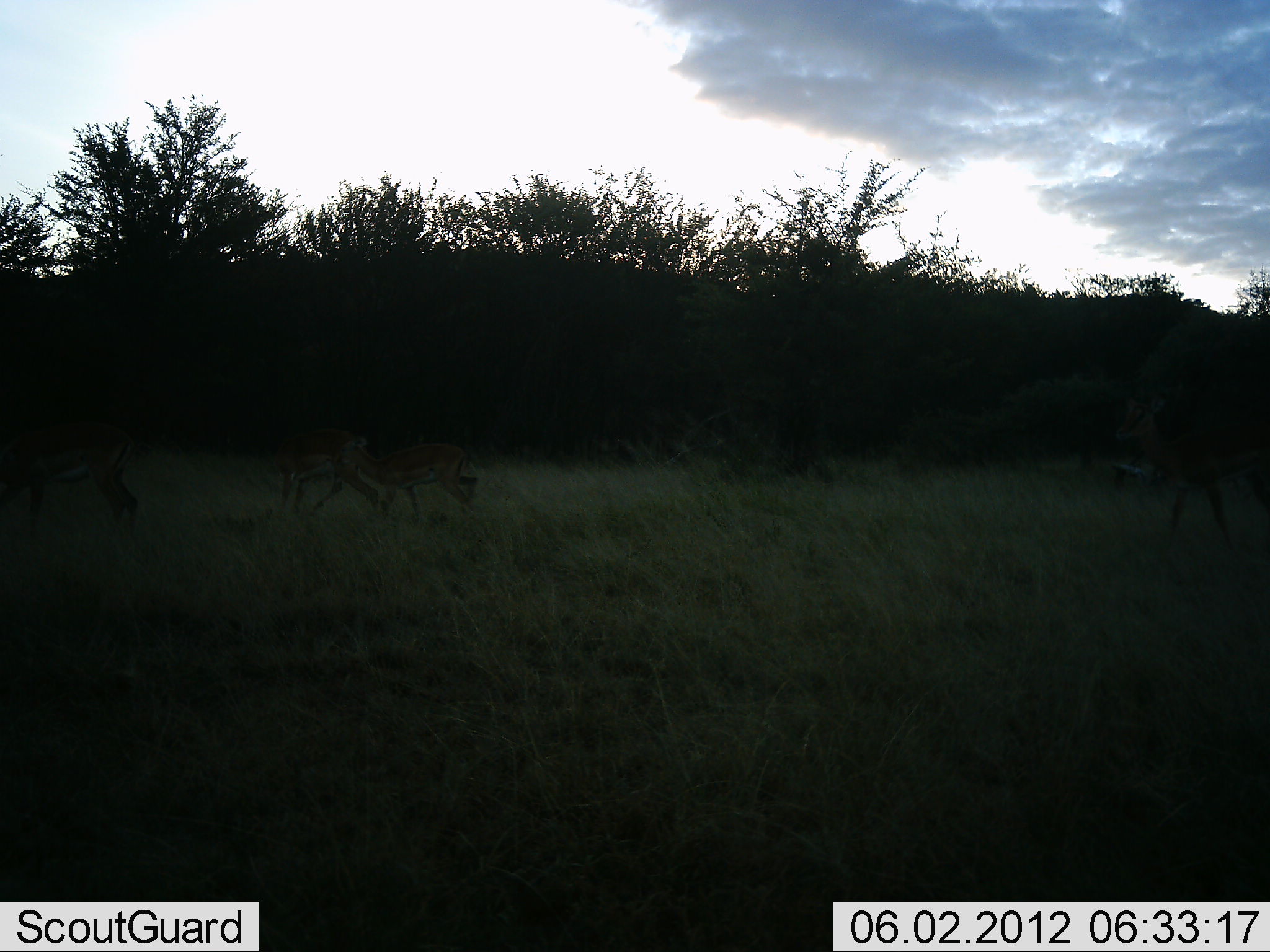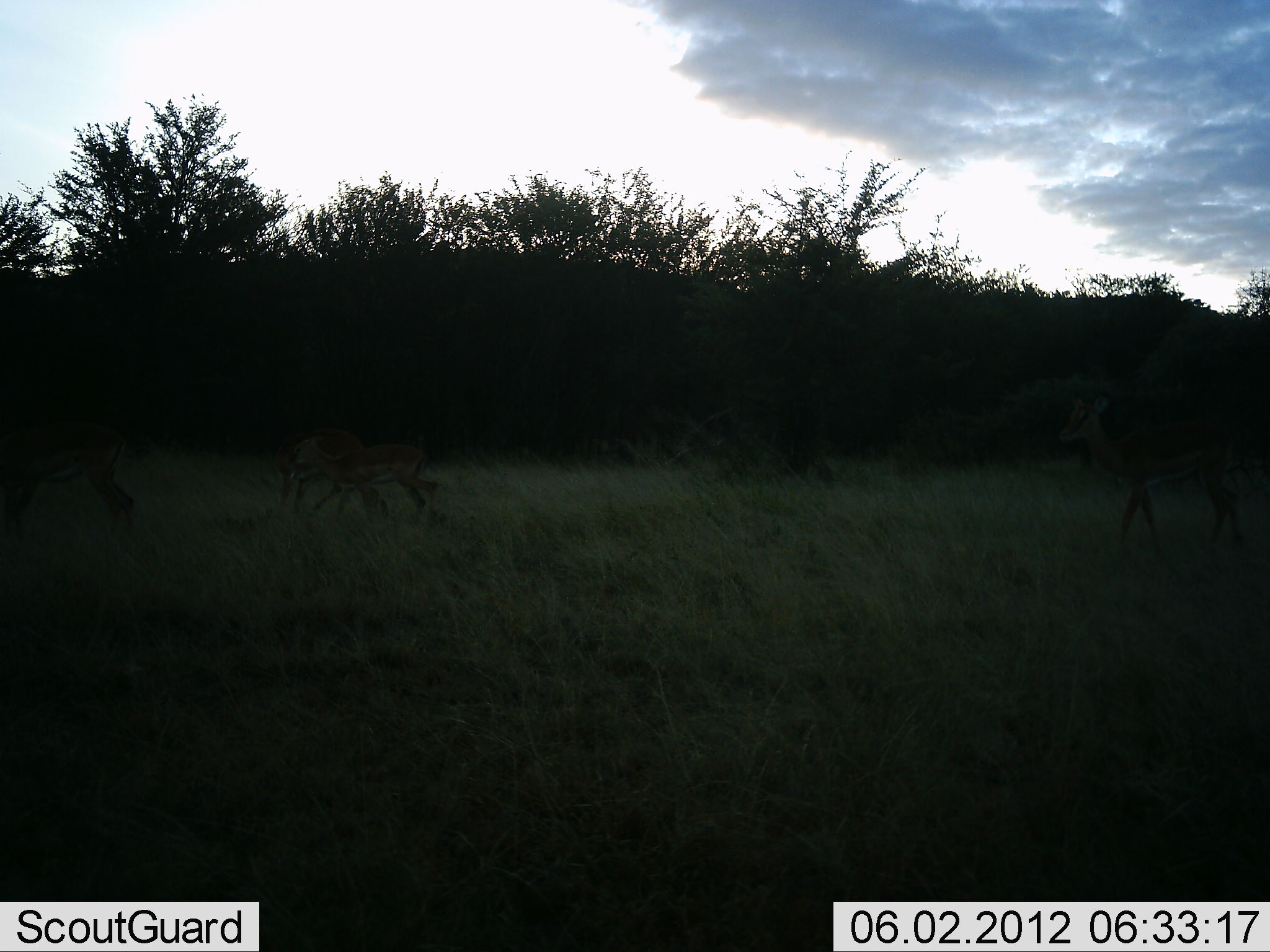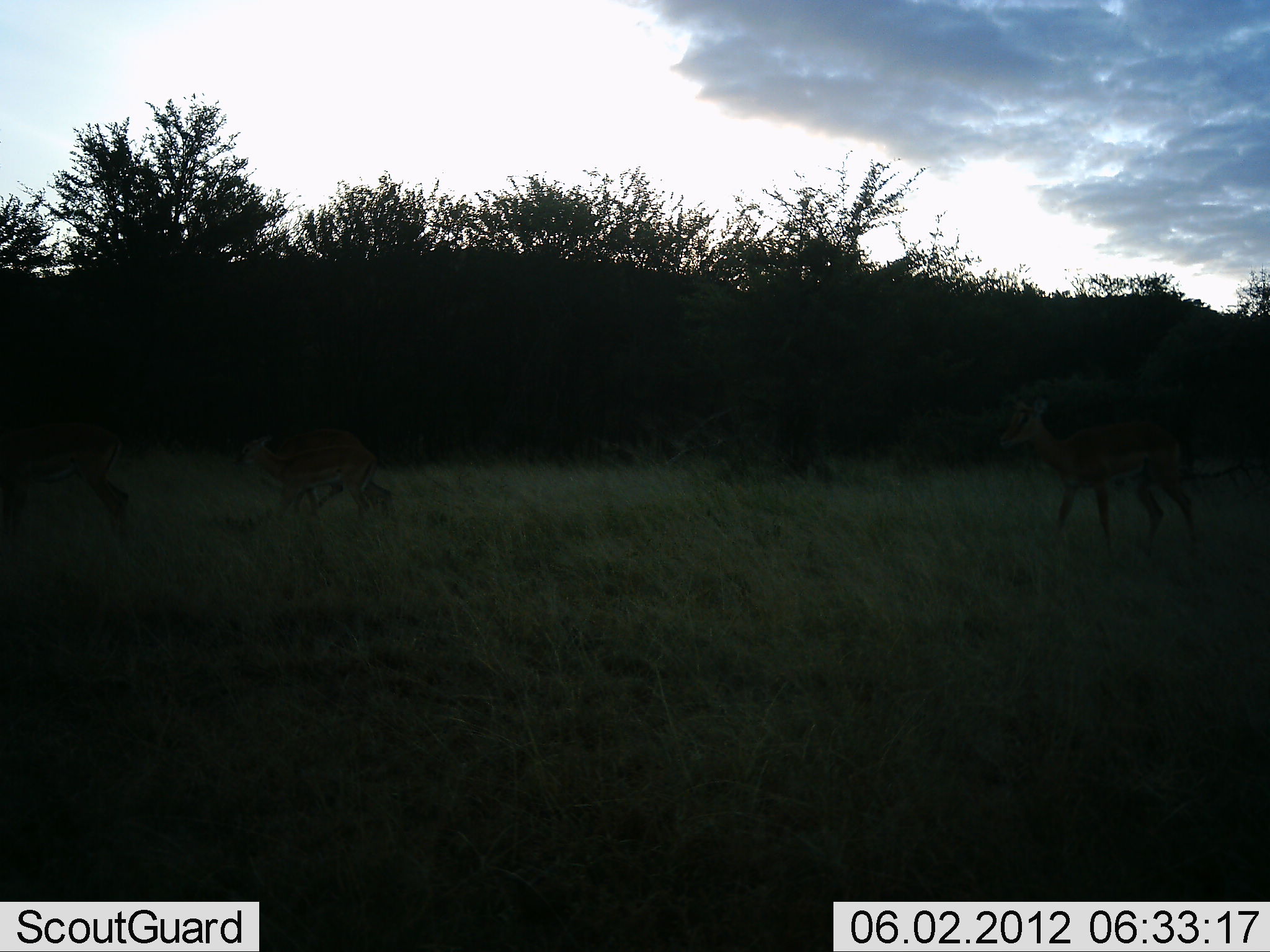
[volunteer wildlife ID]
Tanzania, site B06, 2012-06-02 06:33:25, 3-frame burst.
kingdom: Animalia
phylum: Chordata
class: Mammalia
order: Artiodactyla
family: Bovidae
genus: Eudorcas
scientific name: Eudorcas thomsonii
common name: thomson's gazelle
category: gazellethomsons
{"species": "gazellethomsons (thomson's gazelle) (Eudorcas thomsonii)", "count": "4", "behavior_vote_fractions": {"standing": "33%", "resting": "0%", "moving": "83%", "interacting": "0%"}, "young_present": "17%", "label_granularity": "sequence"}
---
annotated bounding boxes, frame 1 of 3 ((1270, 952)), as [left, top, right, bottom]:
animal: [1108, 387, 1270, 543]; [1, 421, 142, 535]; [322, 426, 487, 518]; [270, 433, 350, 514]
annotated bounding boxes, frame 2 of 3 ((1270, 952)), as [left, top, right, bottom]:
animal: [1051, 395, 1261, 553]; [281, 426, 446, 520]; [0, 421, 136, 533]; [268, 430, 375, 522]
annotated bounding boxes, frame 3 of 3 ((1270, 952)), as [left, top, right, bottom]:
animal: [990, 383, 1208, 561]; [240, 422, 394, 529]; [250, 428, 404, 524]; [1, 420, 130, 516]